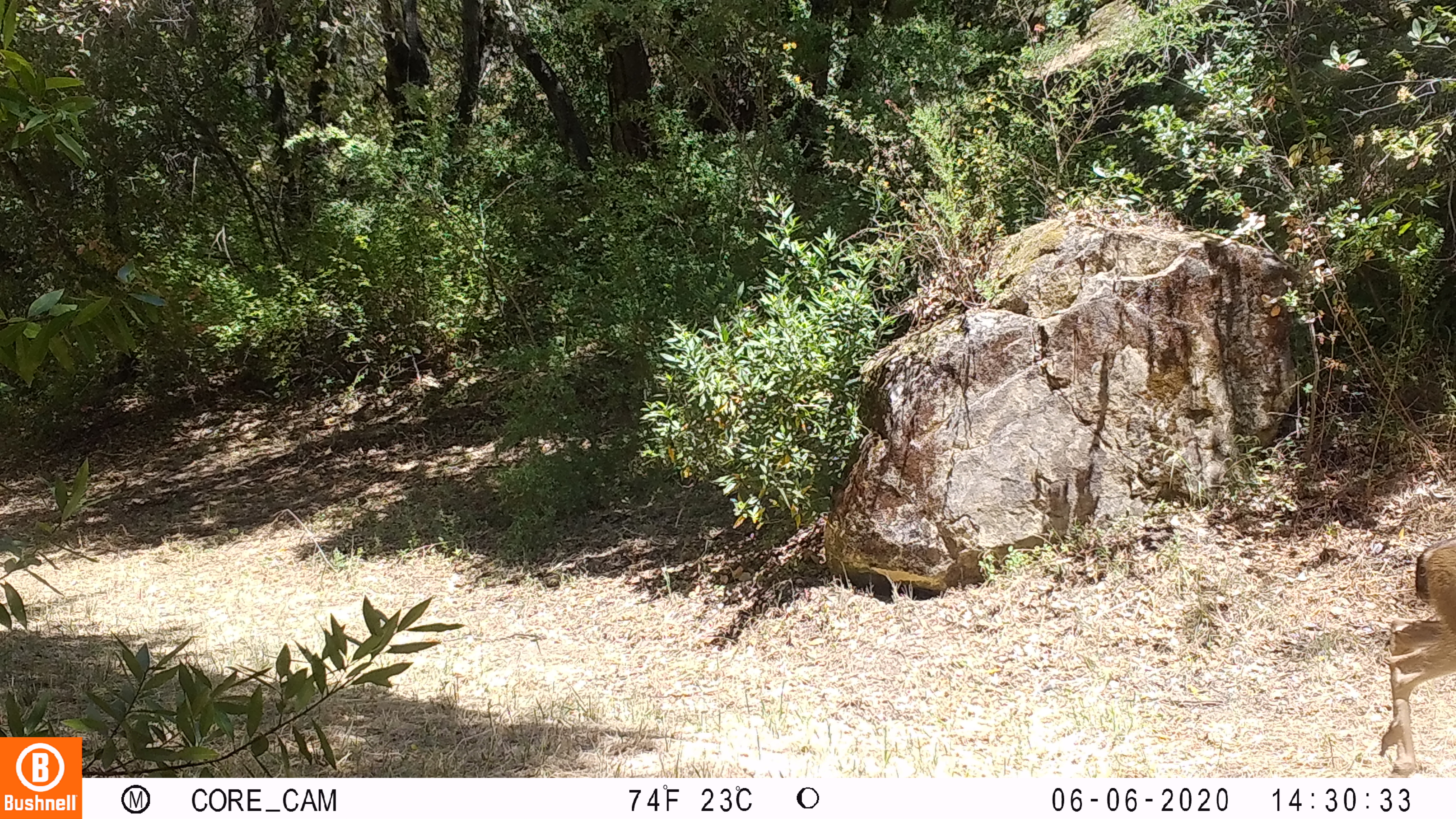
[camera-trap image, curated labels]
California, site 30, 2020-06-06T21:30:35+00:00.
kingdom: Animalia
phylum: Chordata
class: Mammalia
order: Artiodactyla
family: Cervidae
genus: Odocoileus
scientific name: Odocoileus hemionus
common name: mule deer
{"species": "mule deer (Odocoileus hemionus)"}